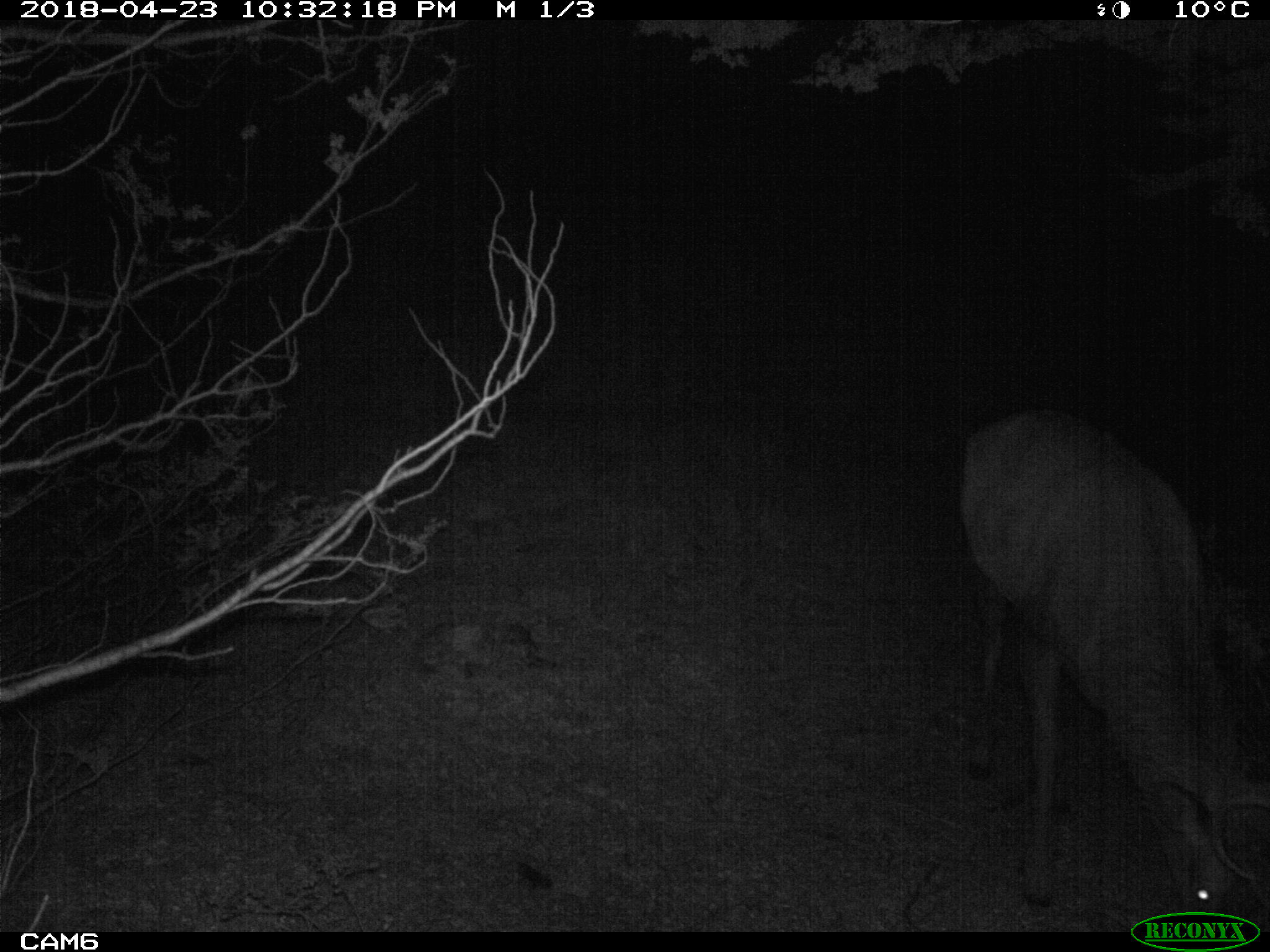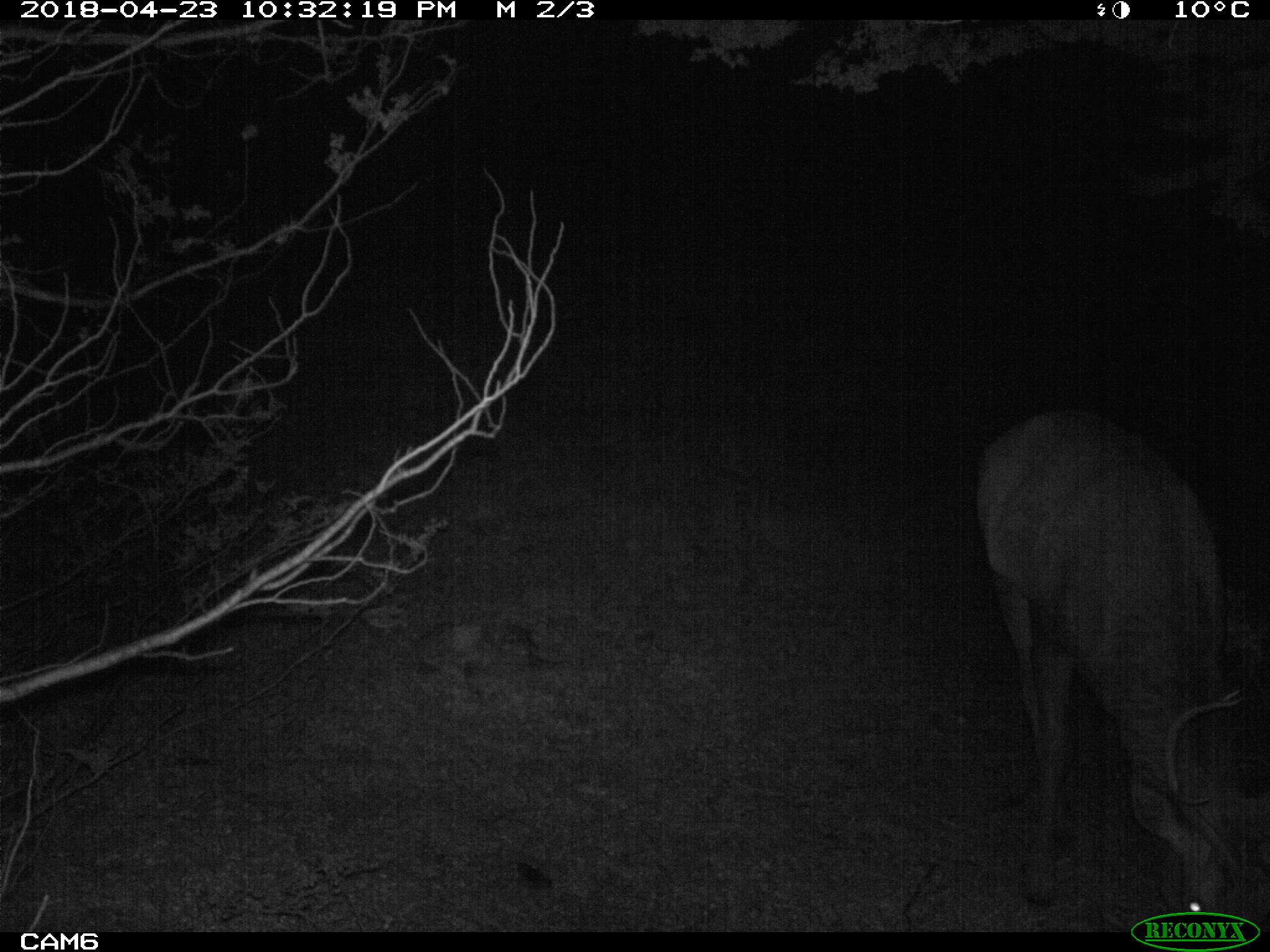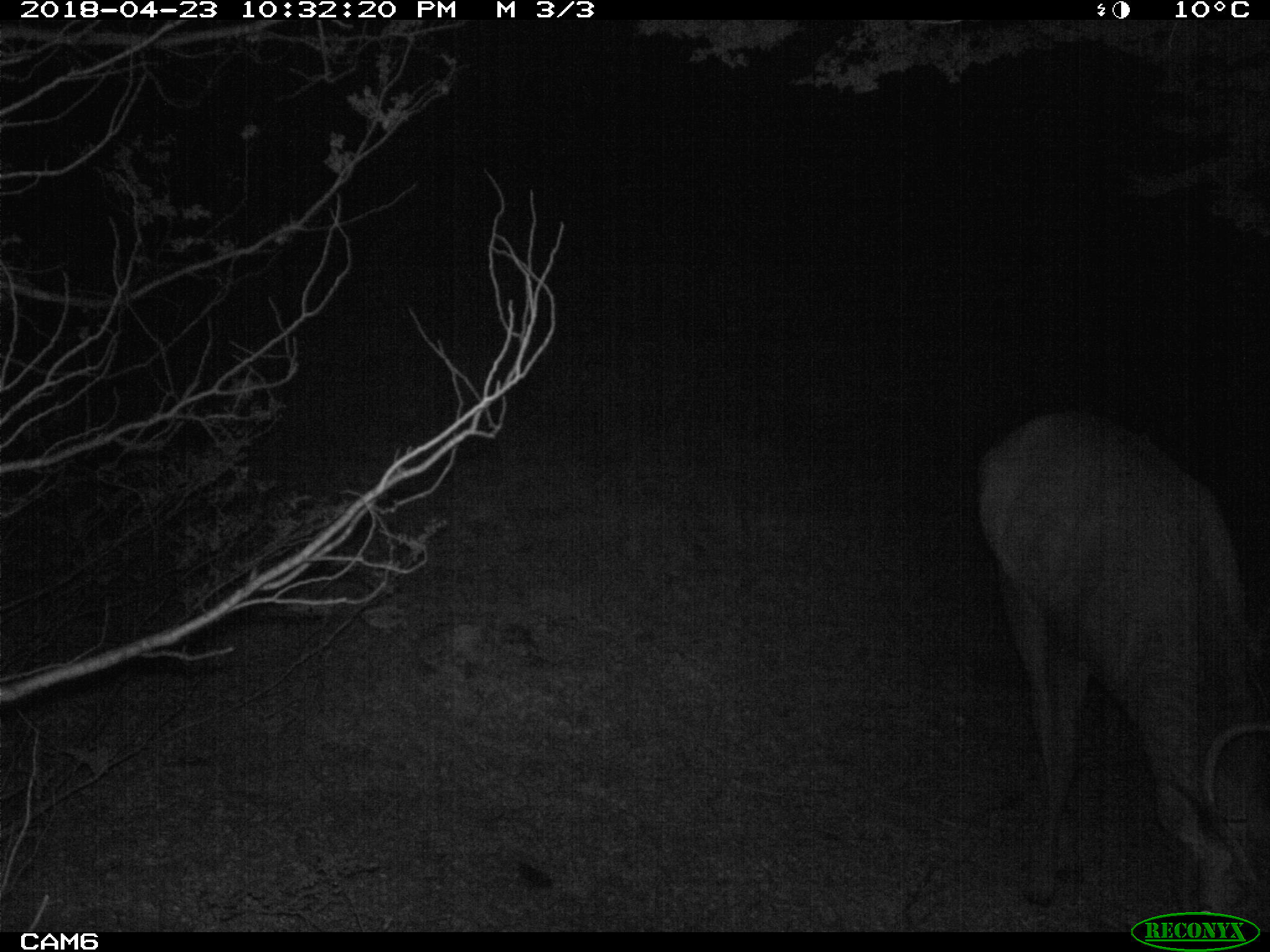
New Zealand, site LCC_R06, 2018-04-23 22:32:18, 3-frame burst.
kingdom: Animalia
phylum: Chordata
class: Mammalia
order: Artiodactyla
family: Cervidae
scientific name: Cervidae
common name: deer